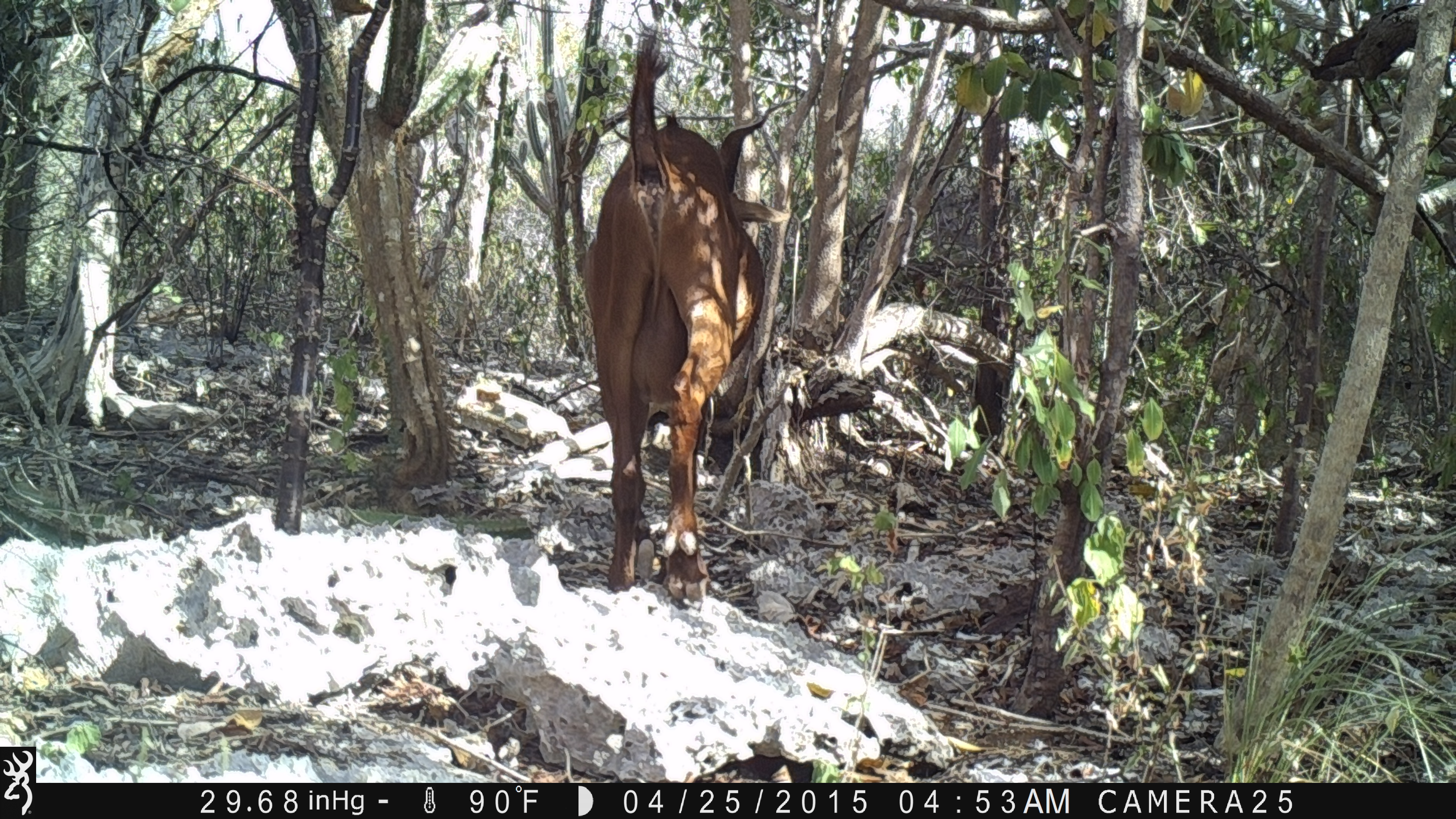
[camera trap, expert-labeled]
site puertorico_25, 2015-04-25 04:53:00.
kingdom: Animalia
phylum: Chordata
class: Mammalia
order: Artiodactyla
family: Bovidae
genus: Capra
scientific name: Capra hircus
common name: goat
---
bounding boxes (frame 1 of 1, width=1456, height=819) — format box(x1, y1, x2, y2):
goat: box(576, 41, 784, 605)